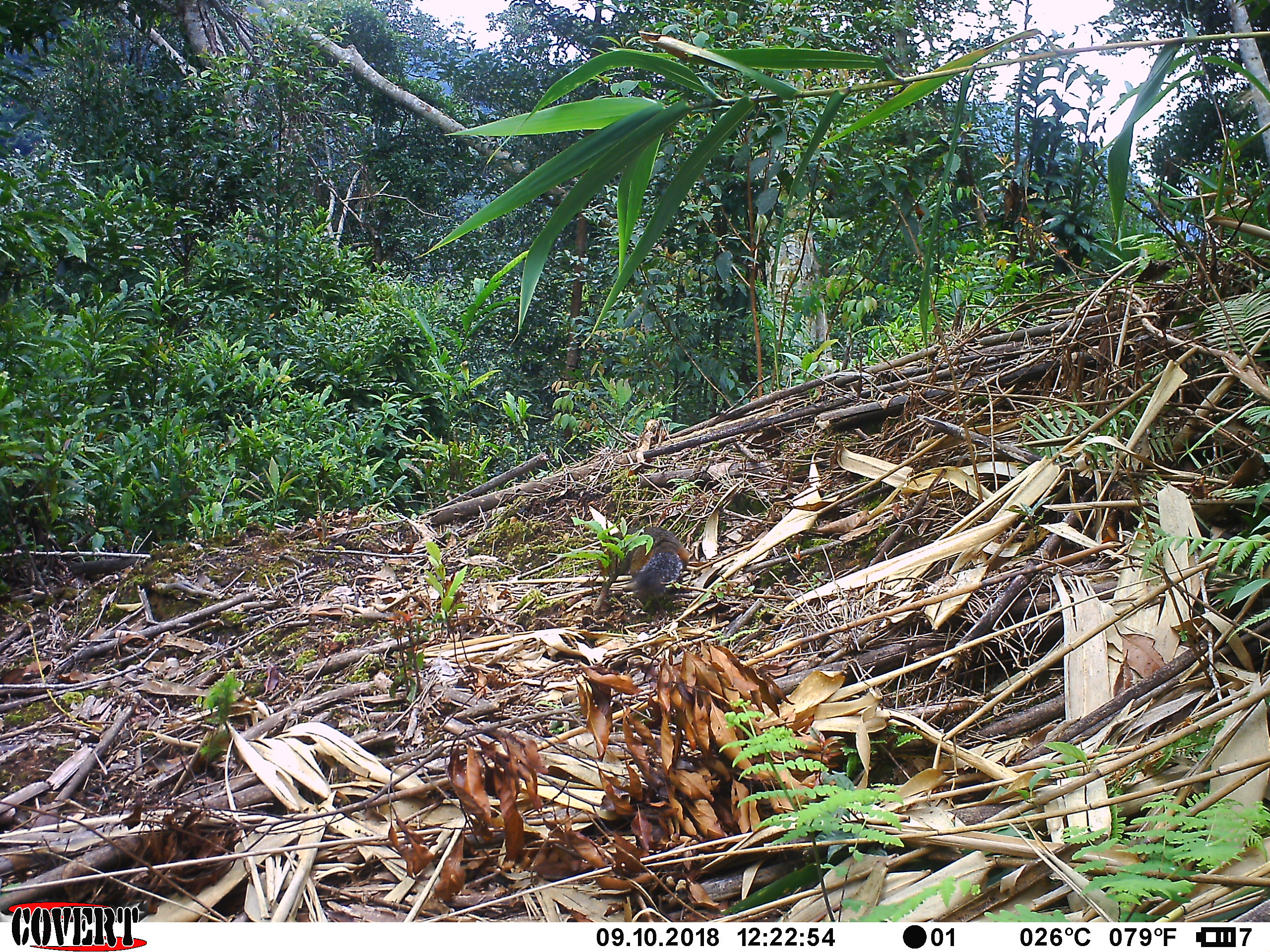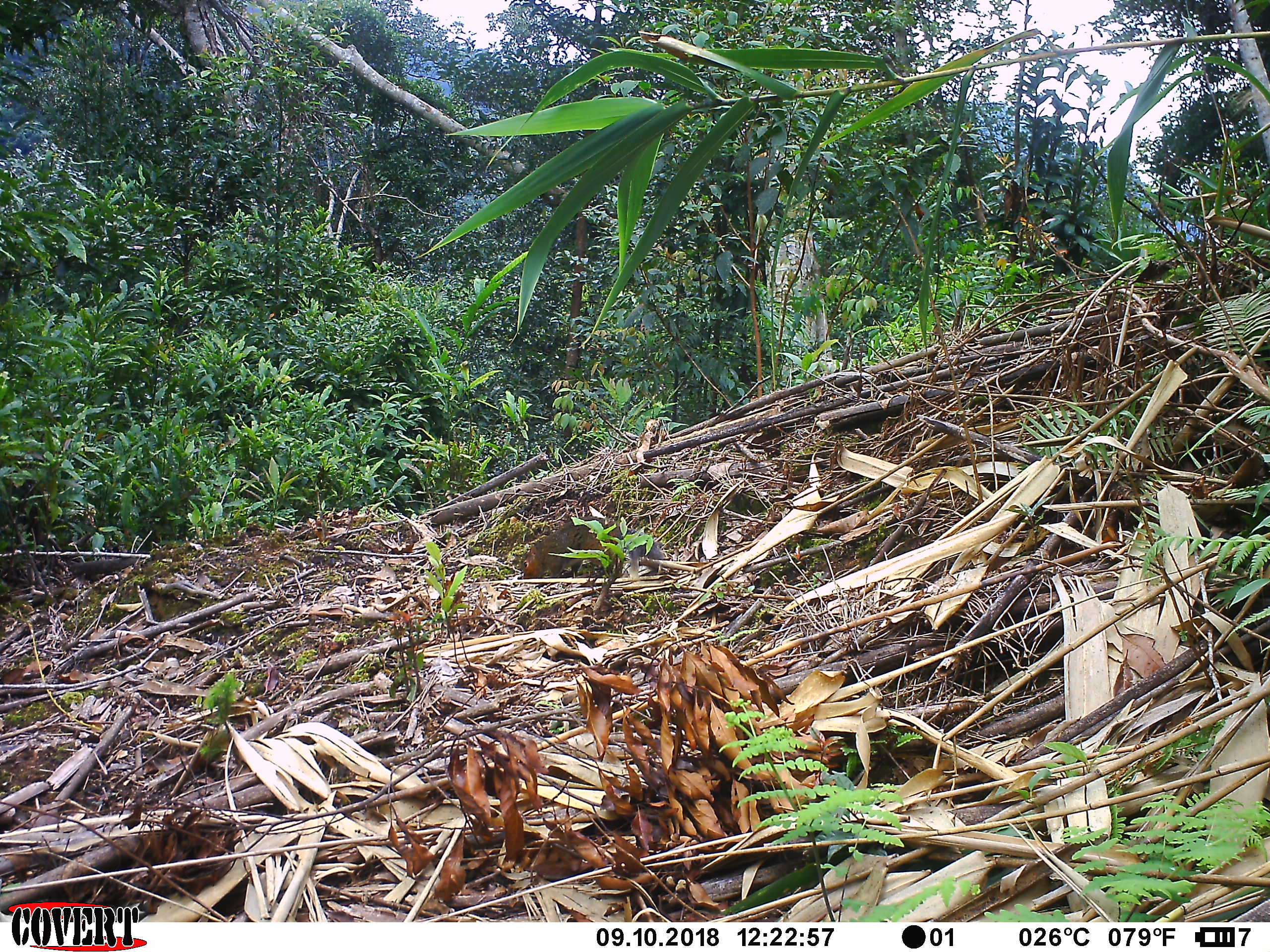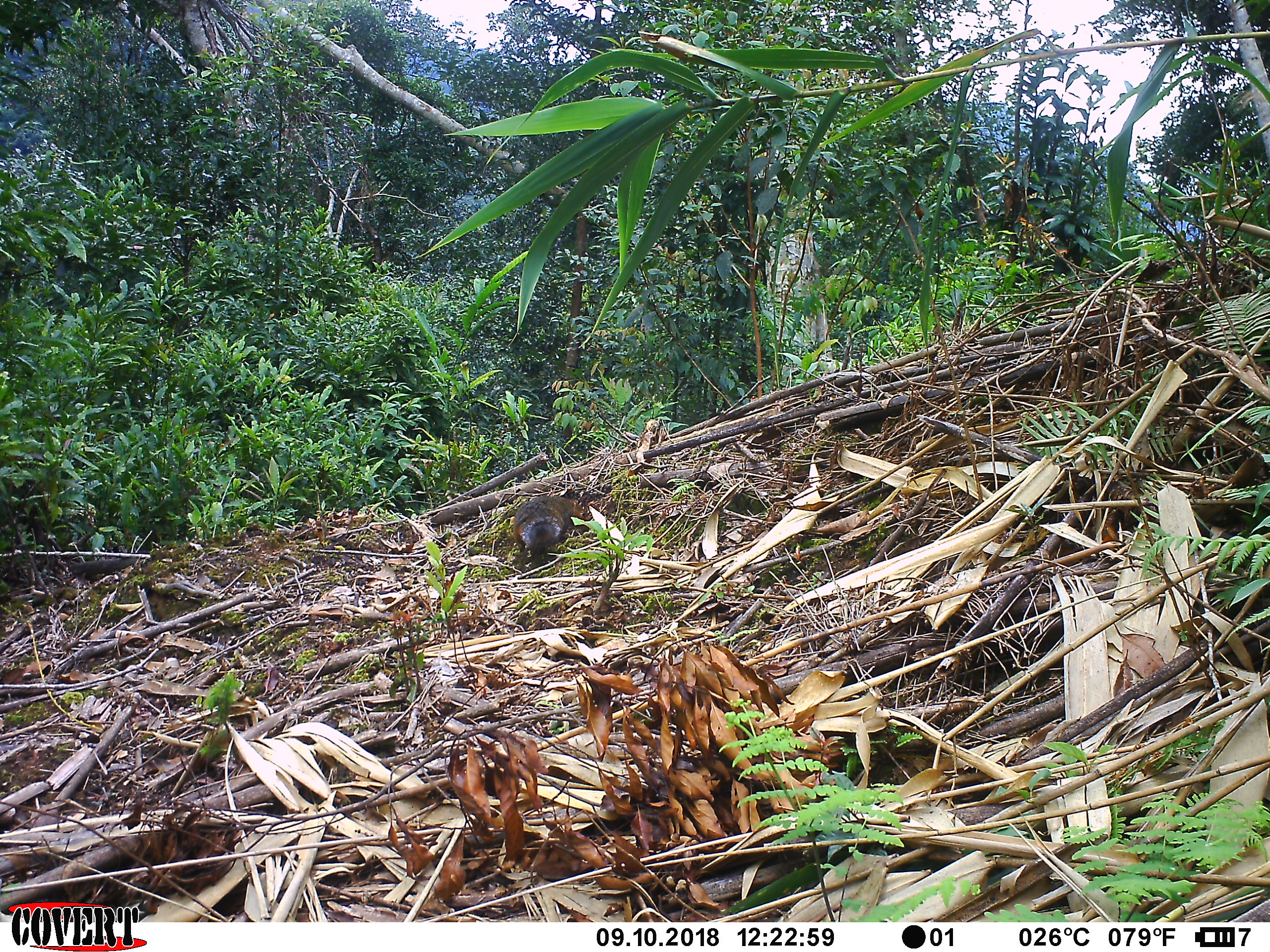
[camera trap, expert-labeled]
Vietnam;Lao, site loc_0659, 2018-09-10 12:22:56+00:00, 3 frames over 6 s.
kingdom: Animalia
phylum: Chordata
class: Mammalia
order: Rodentia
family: Sciuridae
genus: Dremomys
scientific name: Dremomys rufigenis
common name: red-cheeked squirrel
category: red cheeked squirrel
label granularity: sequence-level